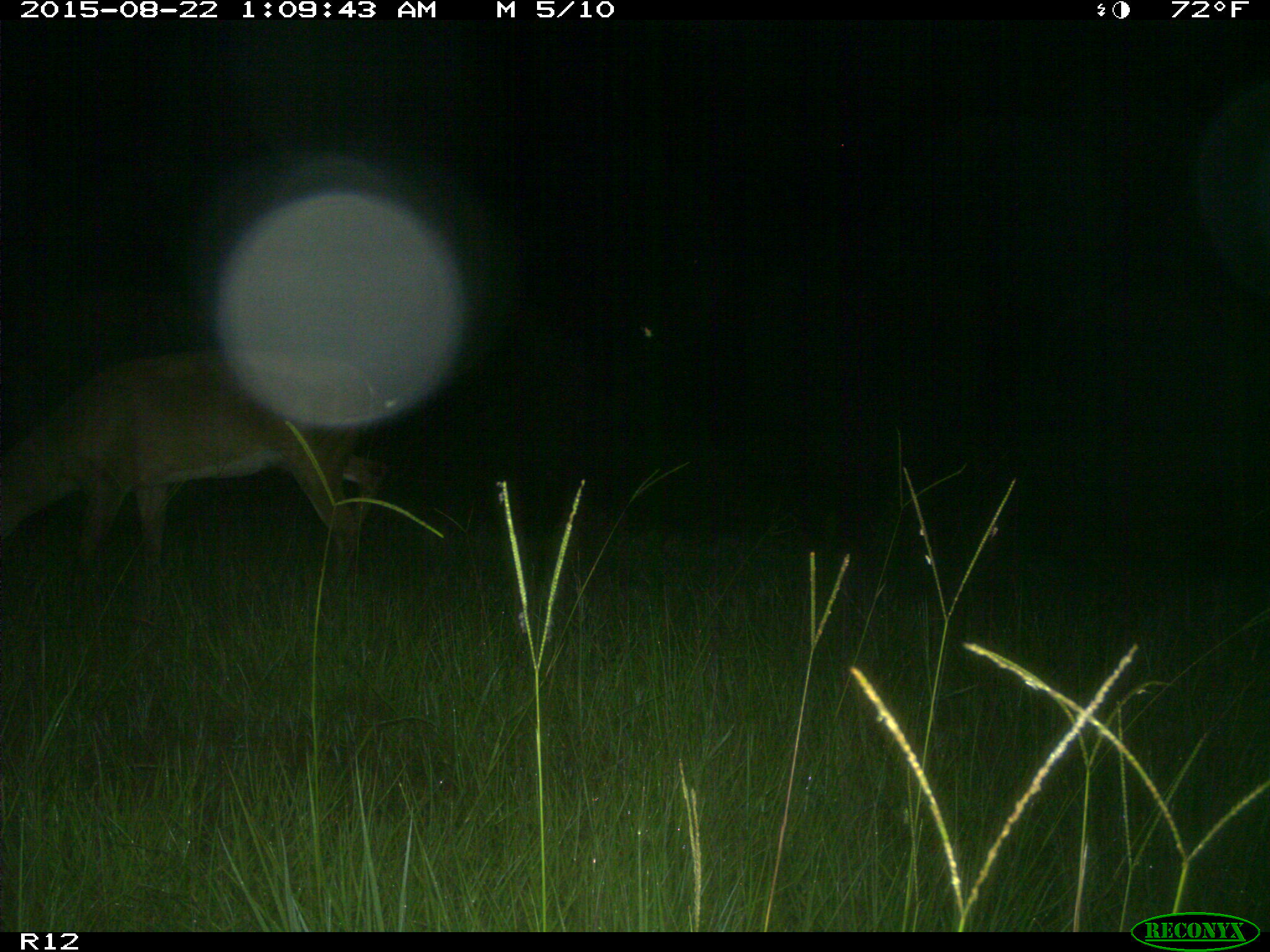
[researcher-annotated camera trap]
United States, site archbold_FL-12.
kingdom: Animalia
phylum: Chordata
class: Mammalia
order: Artiodactyla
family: Cervidae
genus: Odocoileus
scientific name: Odocoileus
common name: deer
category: unidentified deer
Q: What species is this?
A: Unidentified deer (deer) (Odocoileus).